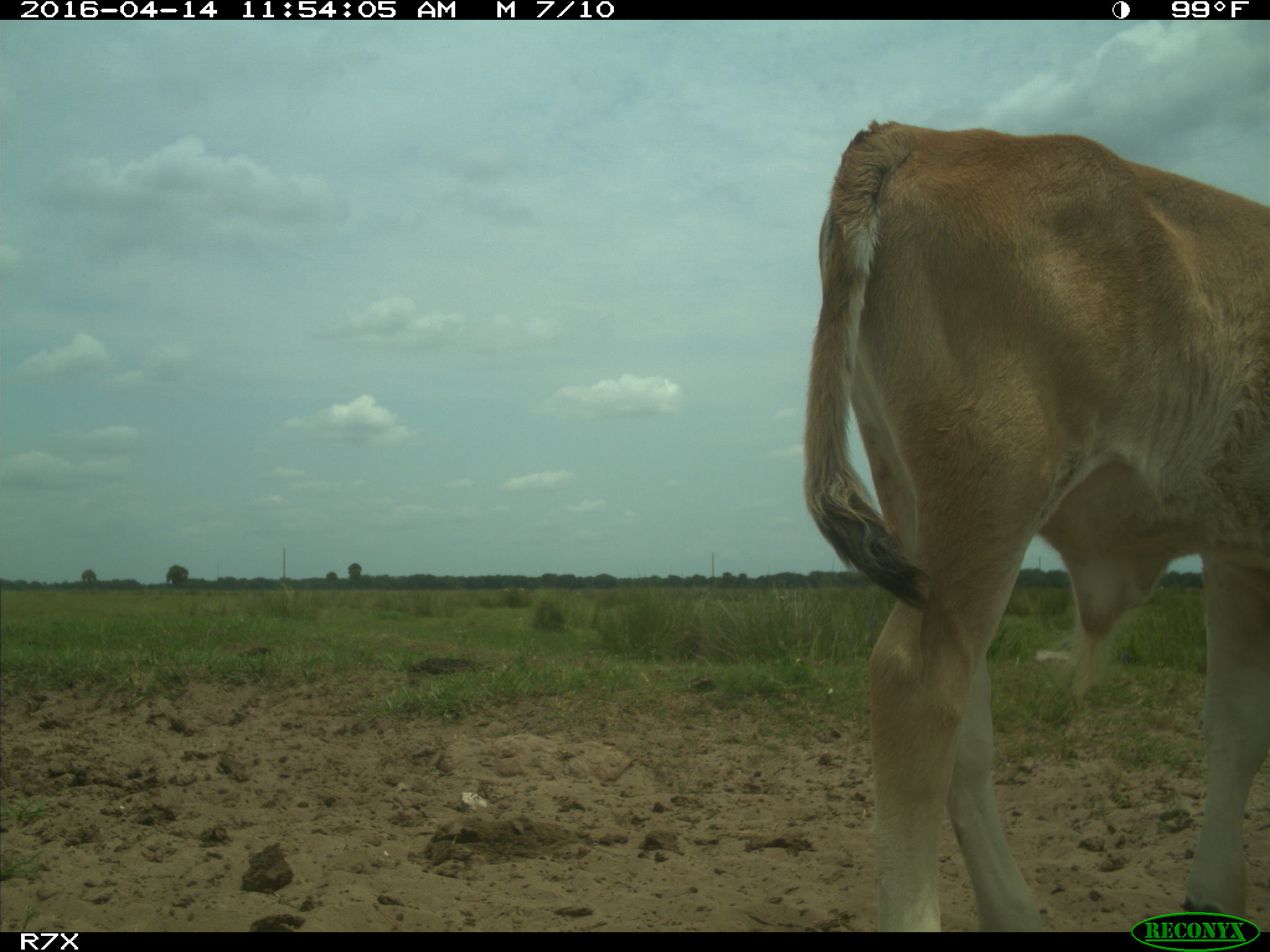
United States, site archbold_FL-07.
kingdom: Animalia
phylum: Chordata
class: Mammalia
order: Artiodactyla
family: Bovidae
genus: Bos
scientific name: Bos taurus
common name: domestic cow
Bos taurus (domestic cow).